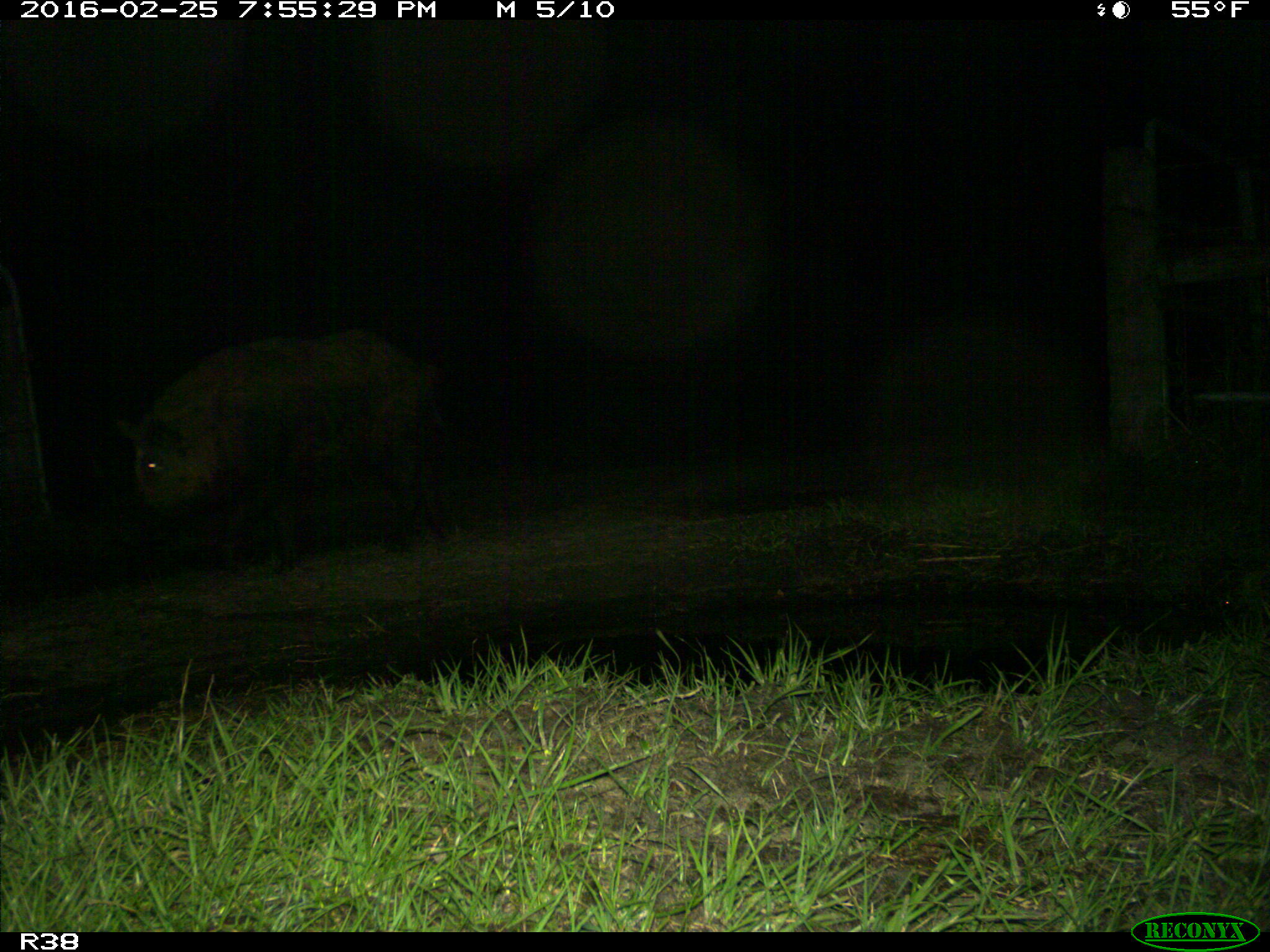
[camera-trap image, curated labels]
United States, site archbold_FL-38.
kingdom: Animalia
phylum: Chordata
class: Mammalia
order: Artiodactyla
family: Suidae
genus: Sus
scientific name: Sus scrofa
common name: wild boar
Sus scrofa (wild boar).